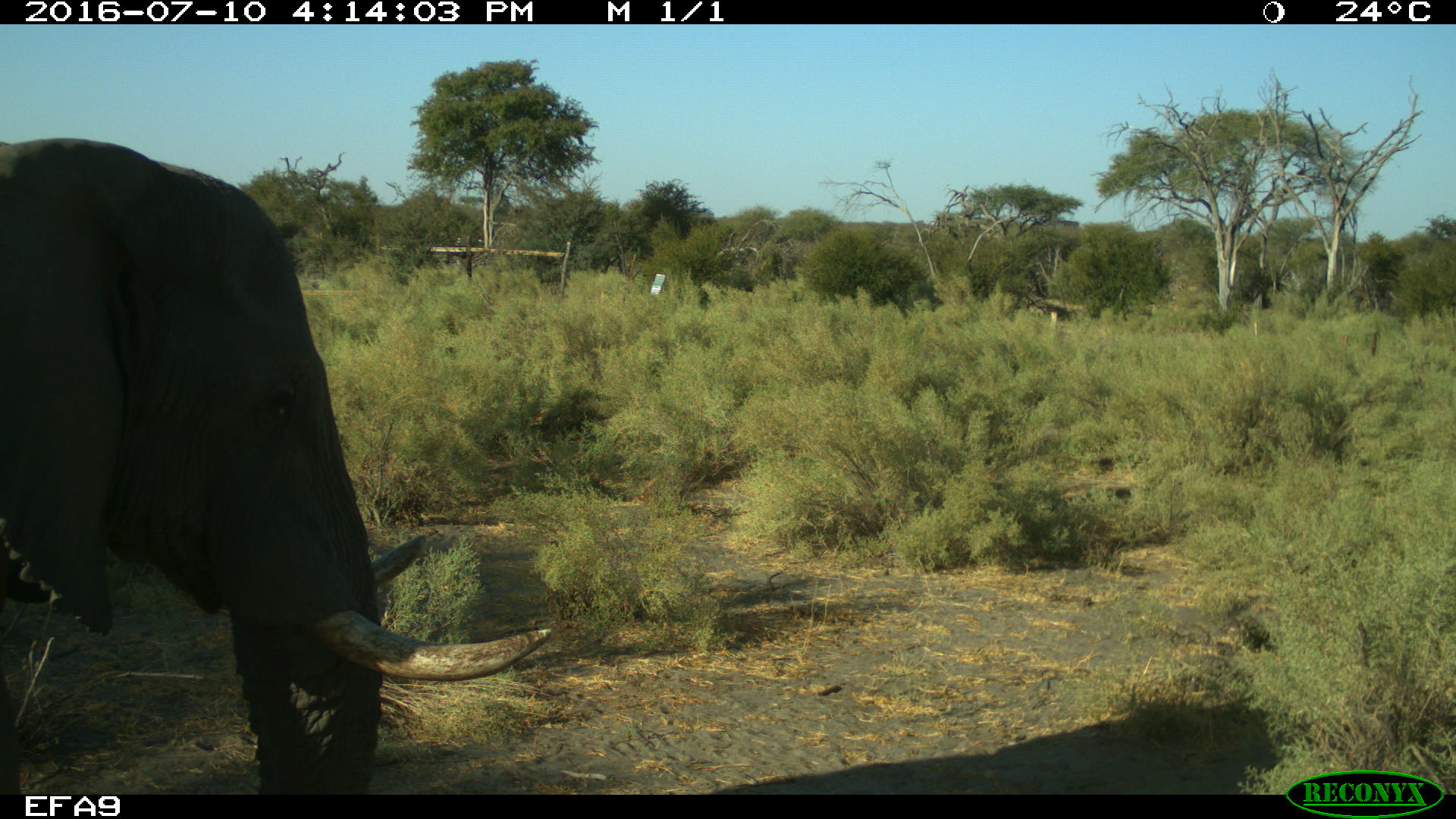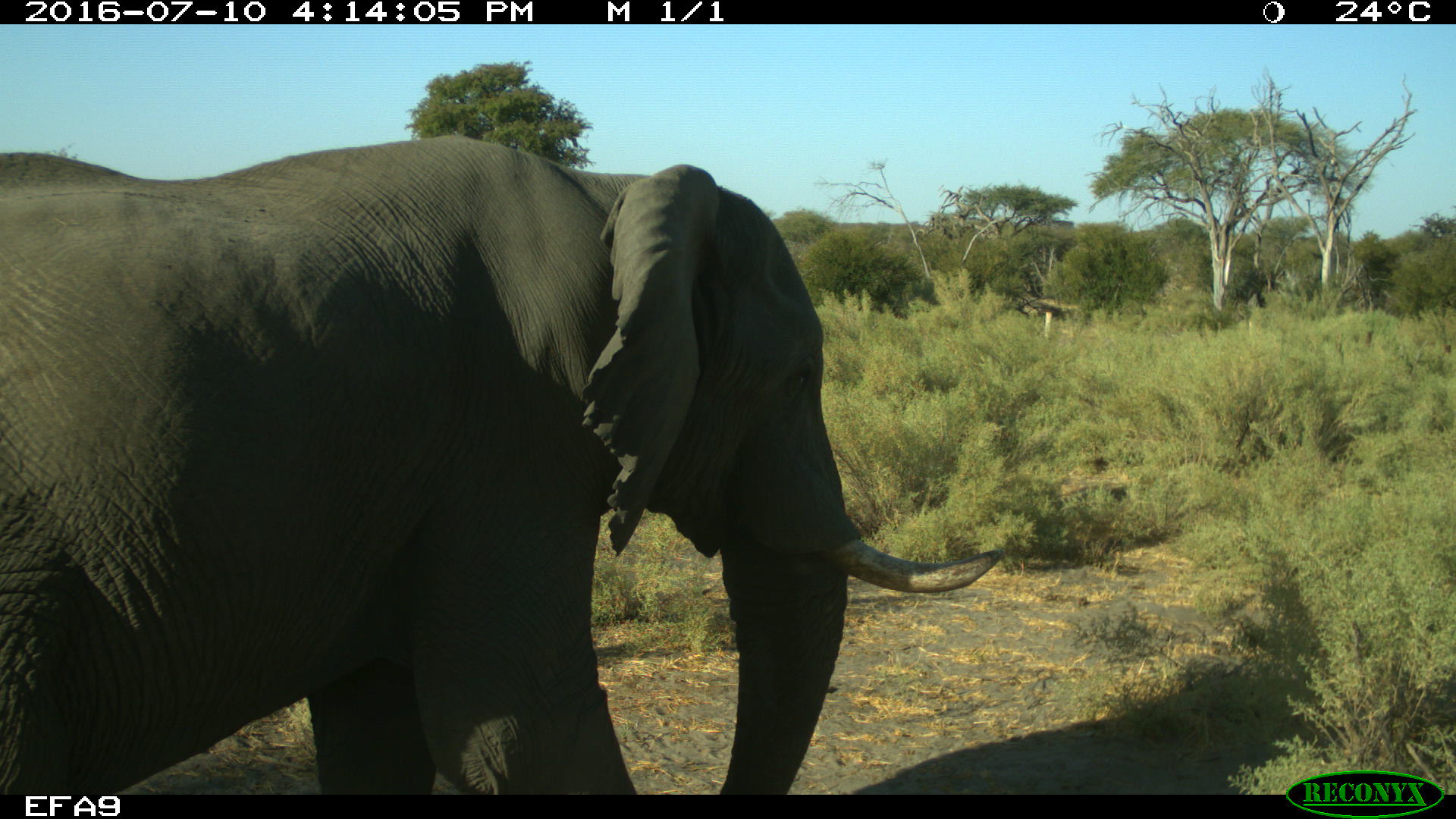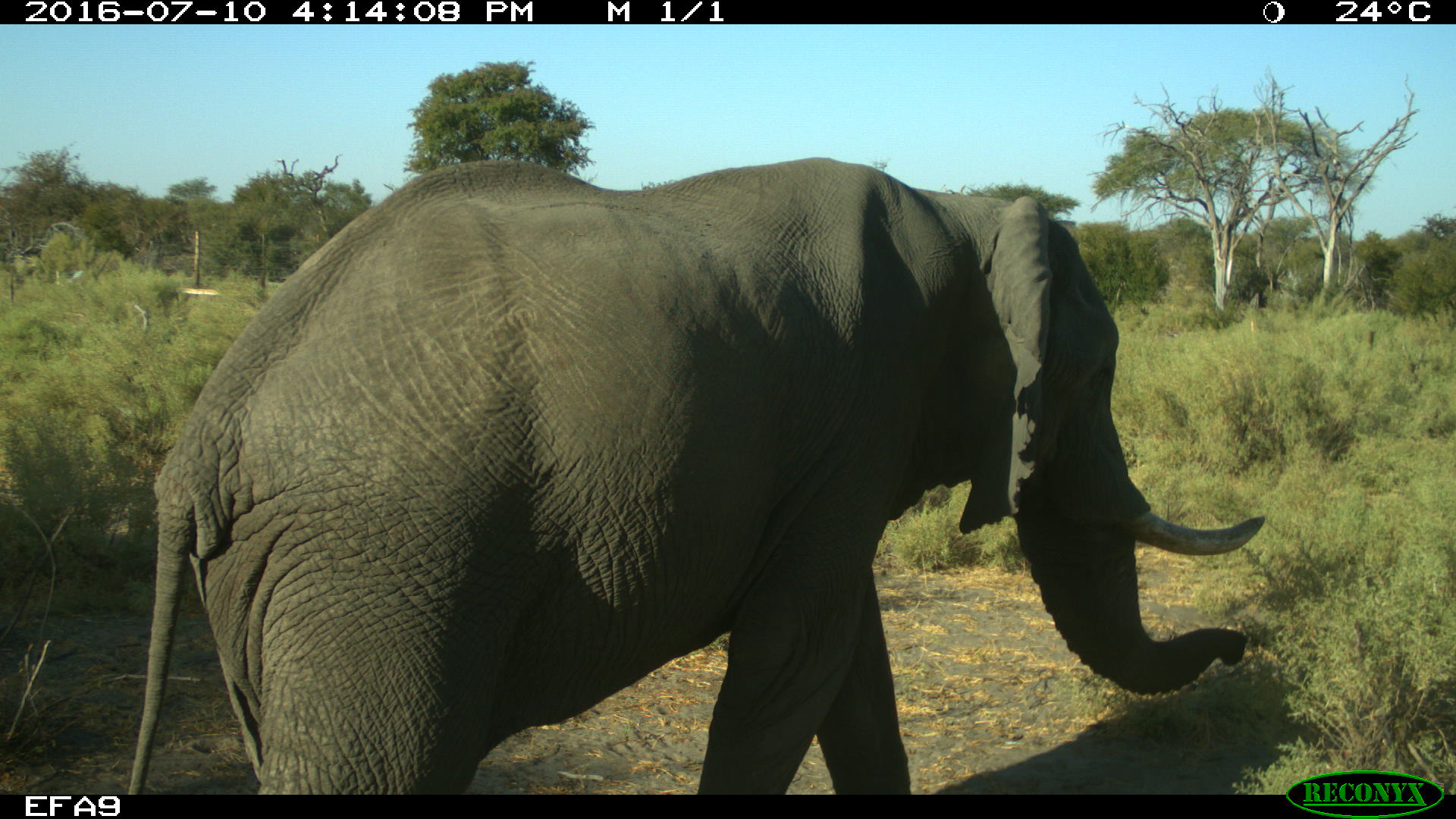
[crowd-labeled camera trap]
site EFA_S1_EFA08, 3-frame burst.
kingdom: Animalia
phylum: Chordata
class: Mammalia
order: Proboscidea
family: Elephantidae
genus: Loxodonta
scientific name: Loxodonta africana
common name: african bush elephant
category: elephant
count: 1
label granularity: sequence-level